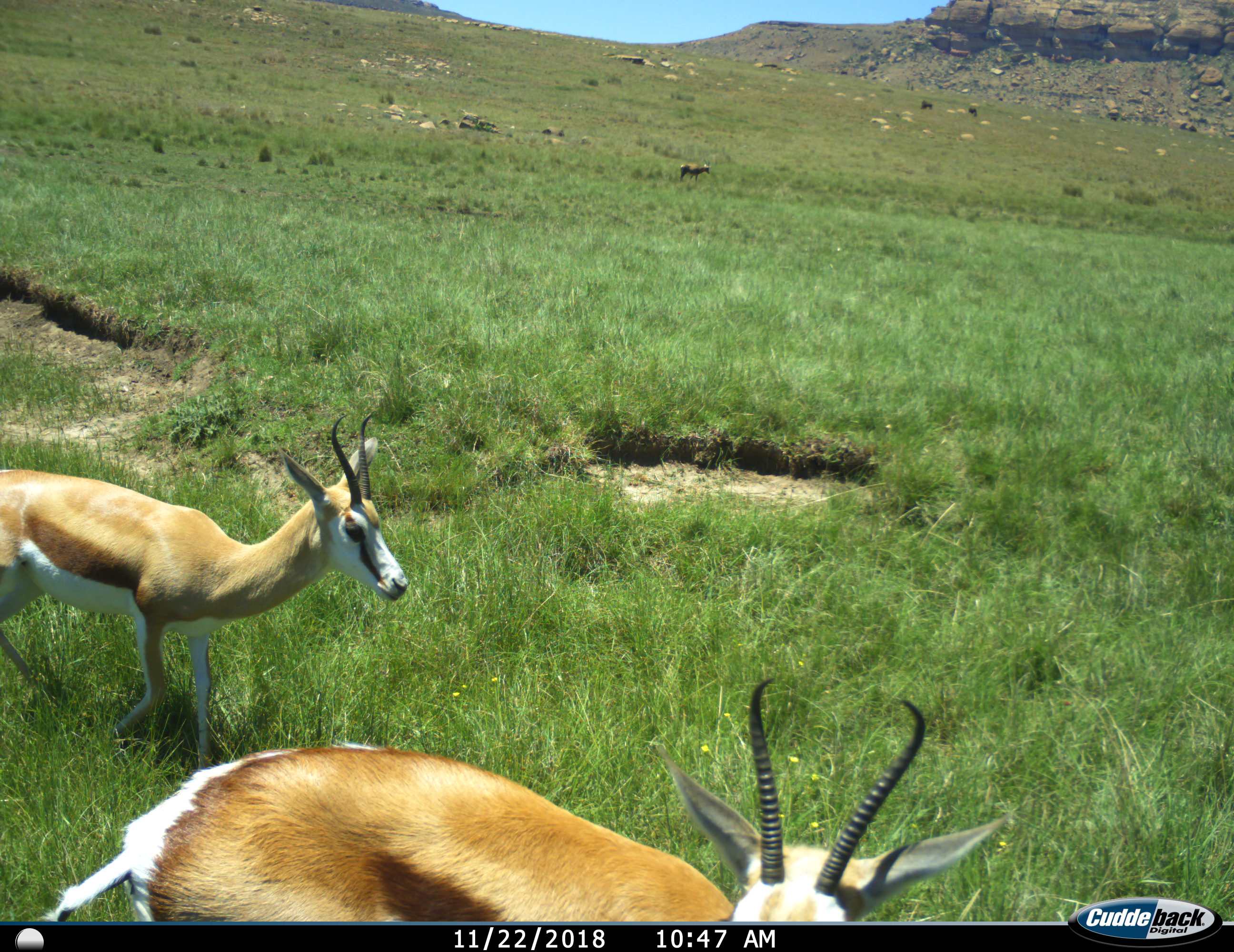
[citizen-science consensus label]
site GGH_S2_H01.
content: unidentified animal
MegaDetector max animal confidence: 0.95